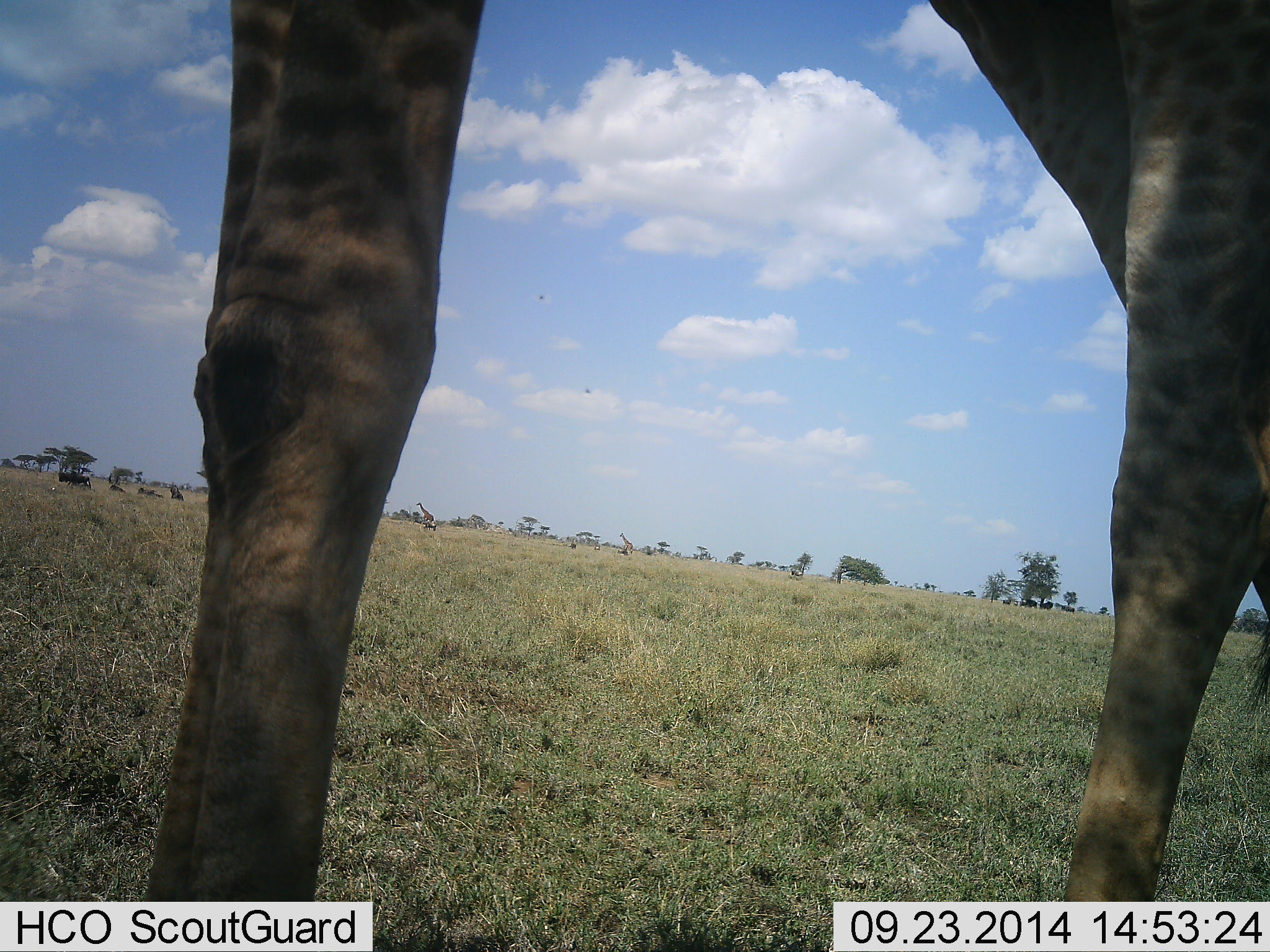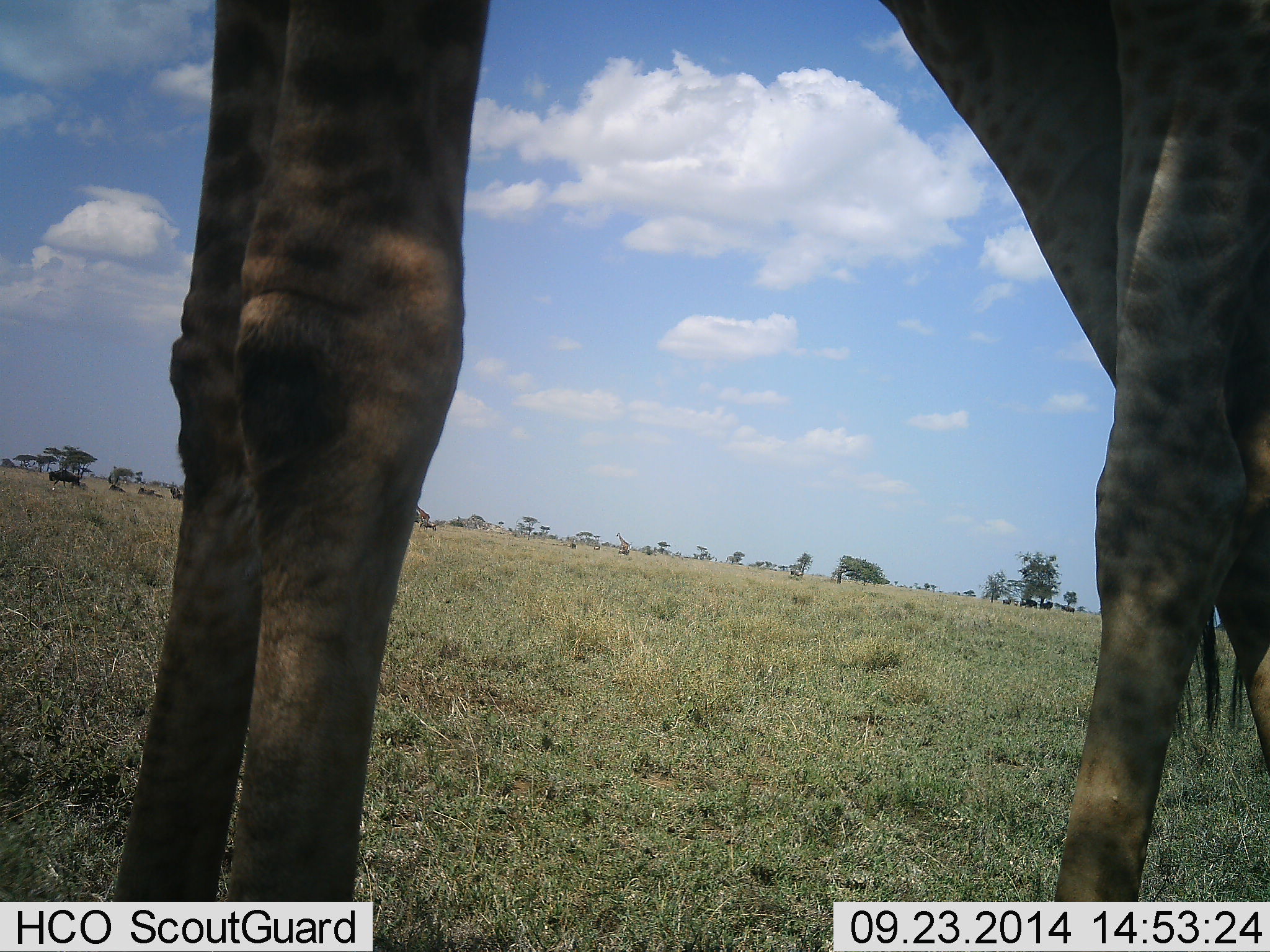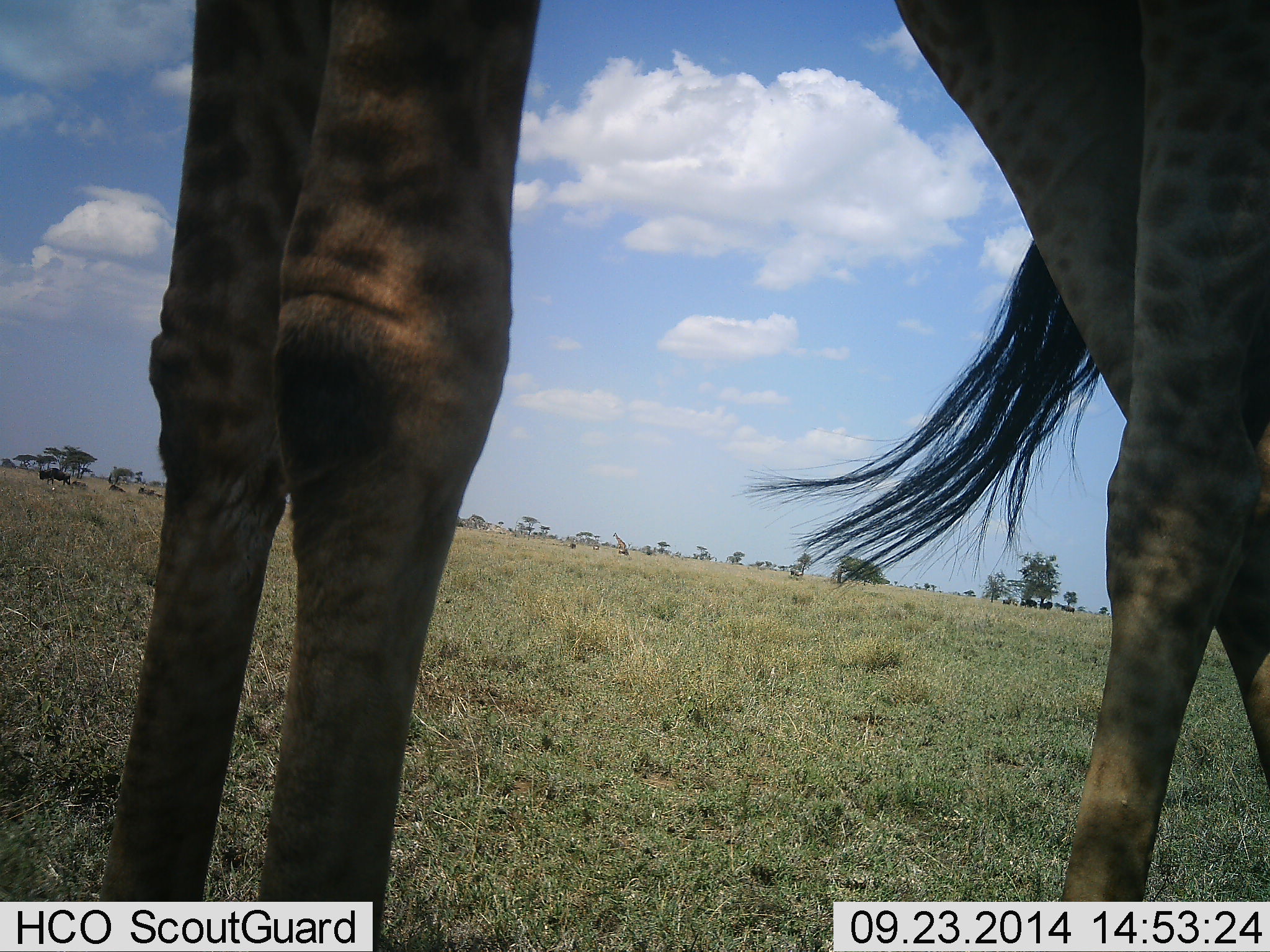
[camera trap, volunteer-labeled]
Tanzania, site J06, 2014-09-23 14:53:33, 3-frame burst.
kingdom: Animalia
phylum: Chordata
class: Mammalia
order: Artiodactyla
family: Giraffidae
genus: Giraffa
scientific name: Giraffa camelopardalis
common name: giraffe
Giraffe (Giraffa camelopardalis), count 1. Behavior (volunteer vote fractions): standing 77%, resting 0%, moving 23%, interacting 0%. Young present (vote fraction): 0%. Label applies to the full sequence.